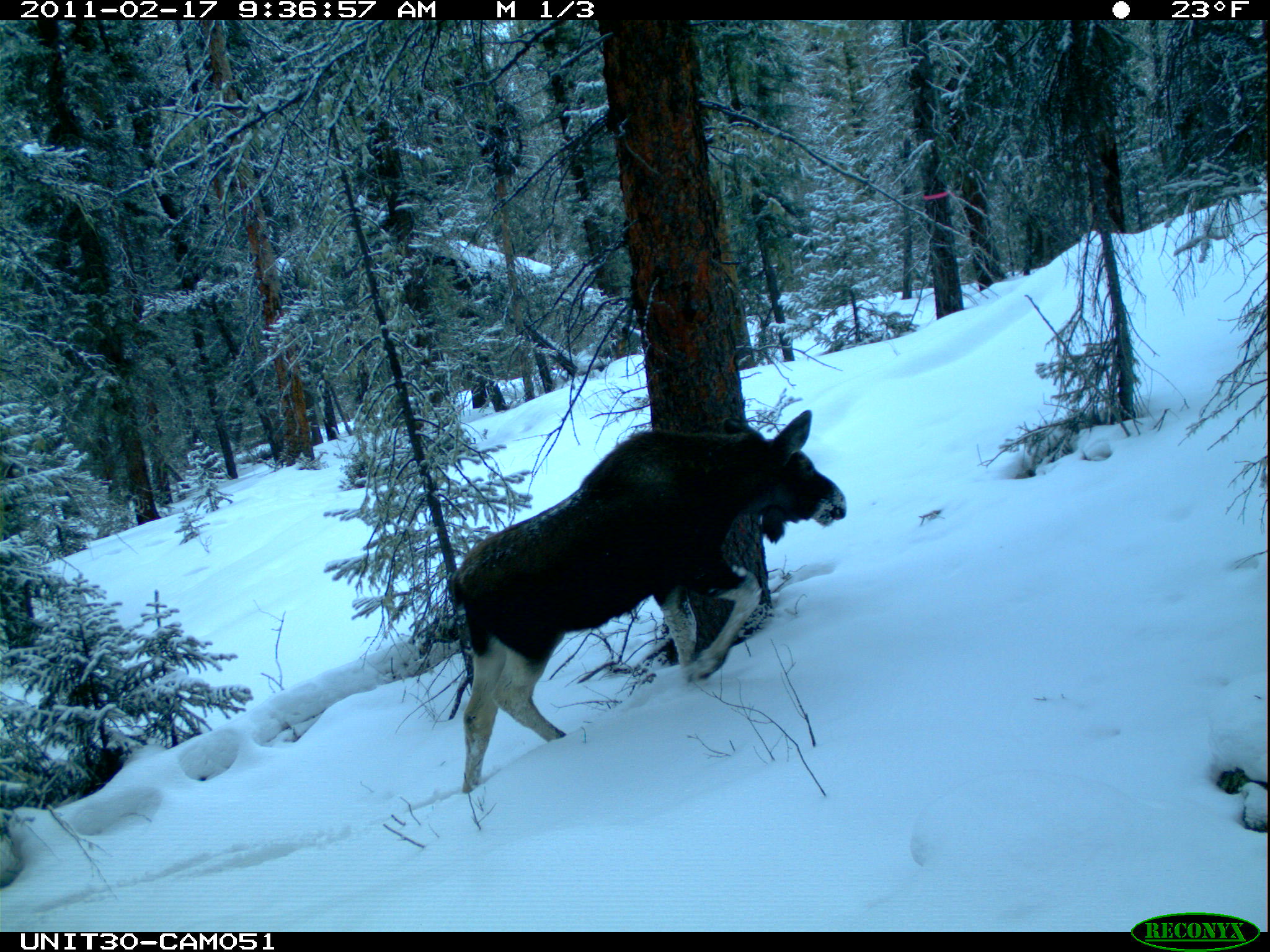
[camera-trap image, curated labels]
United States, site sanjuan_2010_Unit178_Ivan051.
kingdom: Animalia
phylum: Chordata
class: Mammalia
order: Artiodactyla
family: Cervidae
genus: Alces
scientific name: Alces alces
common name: moose